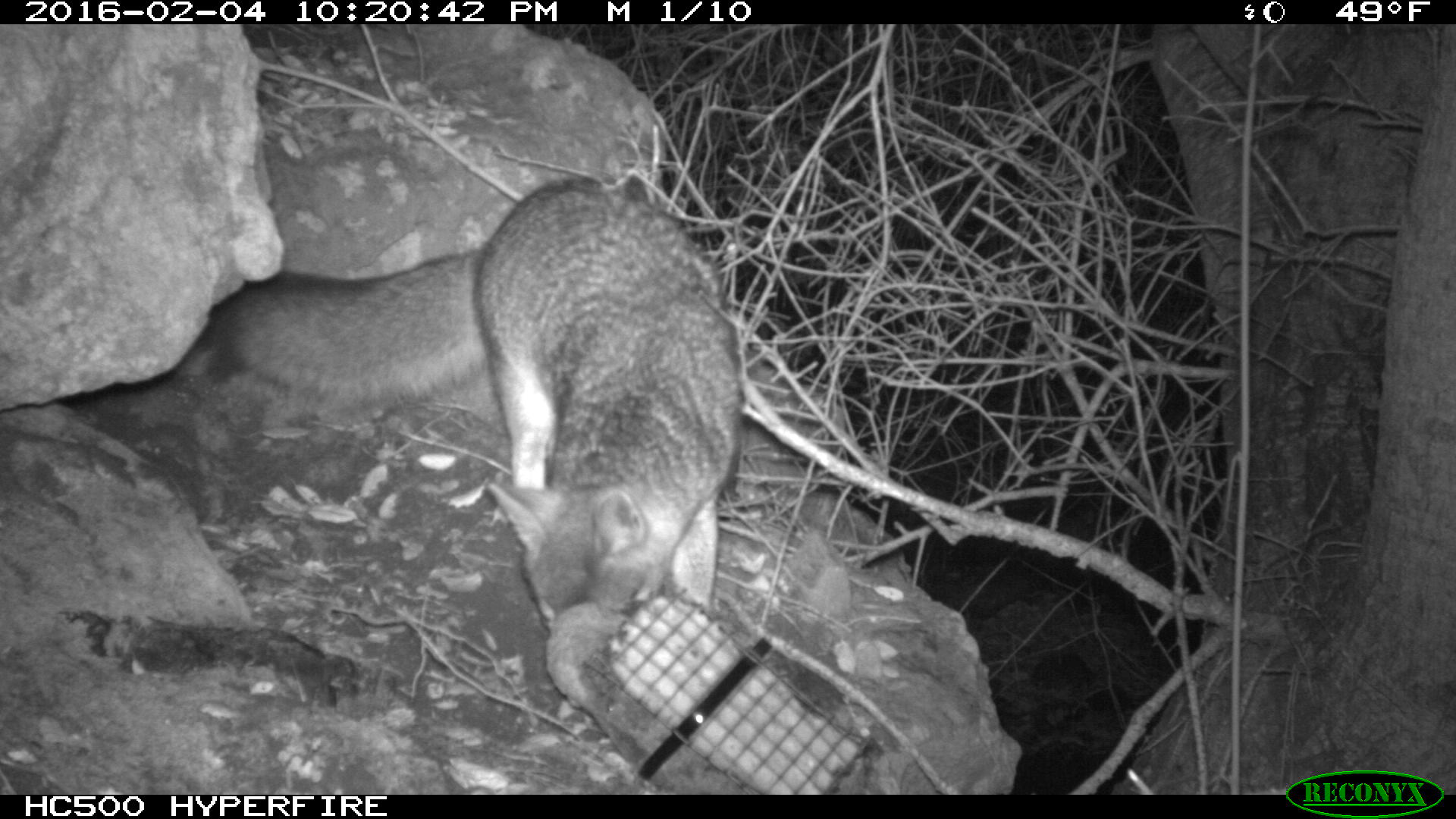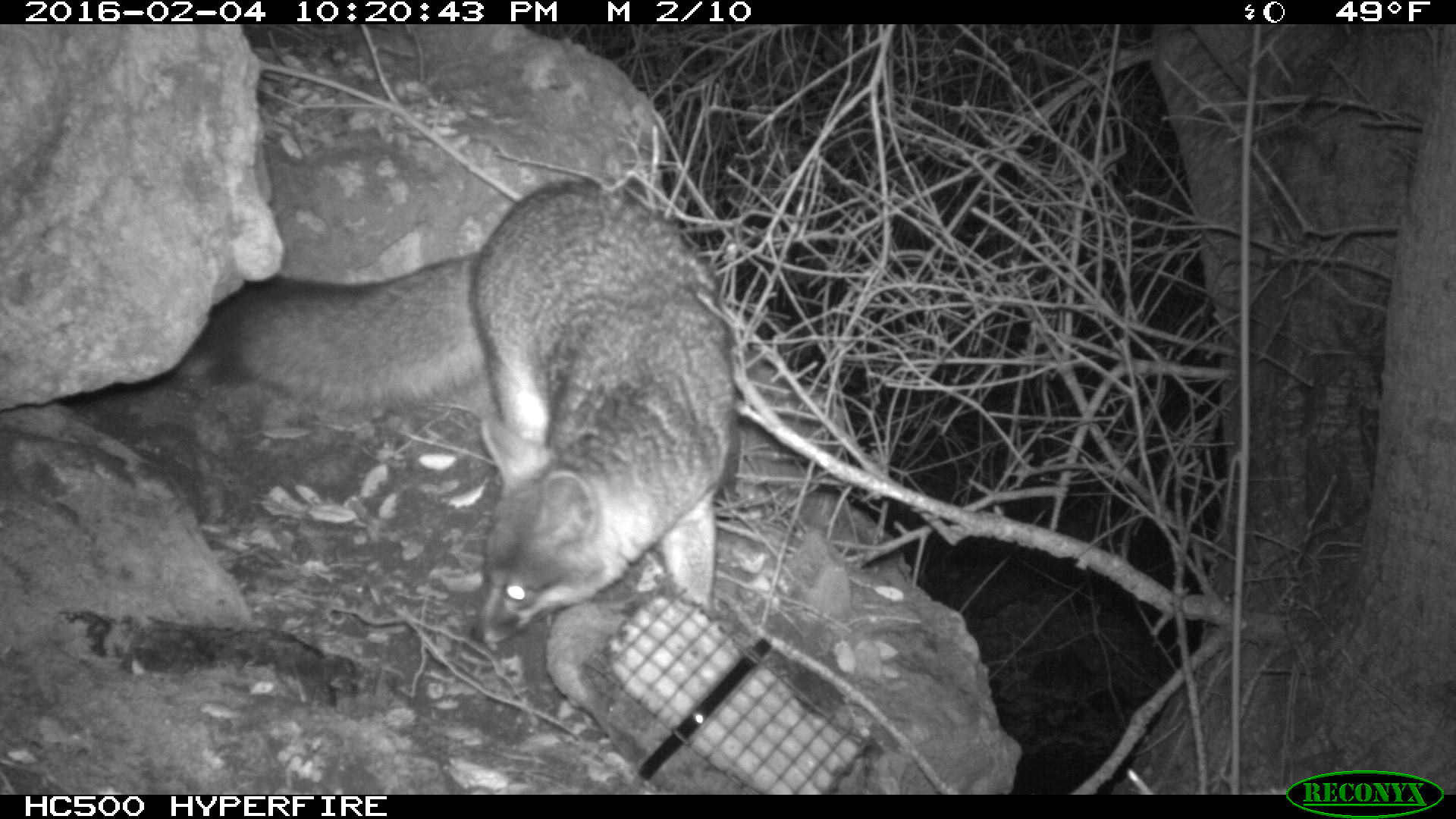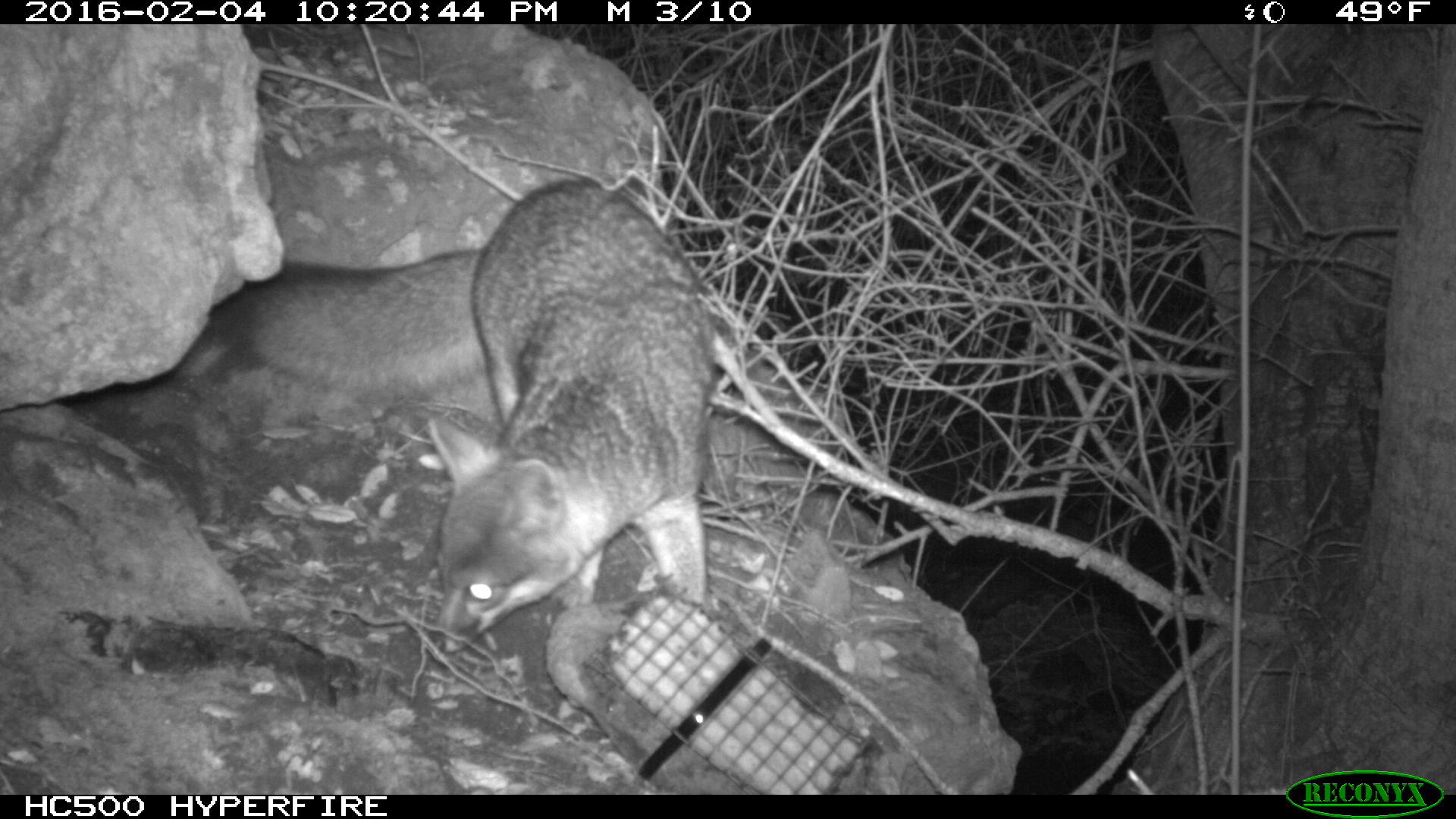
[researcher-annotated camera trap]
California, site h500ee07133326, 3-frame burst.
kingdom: Animalia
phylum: Chordata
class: Mammalia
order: Carnivora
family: Canidae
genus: Urocyon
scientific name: Urocyon littoralis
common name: island fox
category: fox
Fox (island fox) (Urocyon littoralis).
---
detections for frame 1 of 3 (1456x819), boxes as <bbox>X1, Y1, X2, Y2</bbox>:
fox: <bbox>212, 185, 741, 629</bbox>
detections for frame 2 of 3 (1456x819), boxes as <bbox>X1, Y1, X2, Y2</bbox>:
fox: <bbox>201, 179, 736, 642</bbox>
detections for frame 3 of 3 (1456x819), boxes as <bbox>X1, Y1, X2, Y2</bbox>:
fox: <bbox>206, 177, 714, 653</bbox>